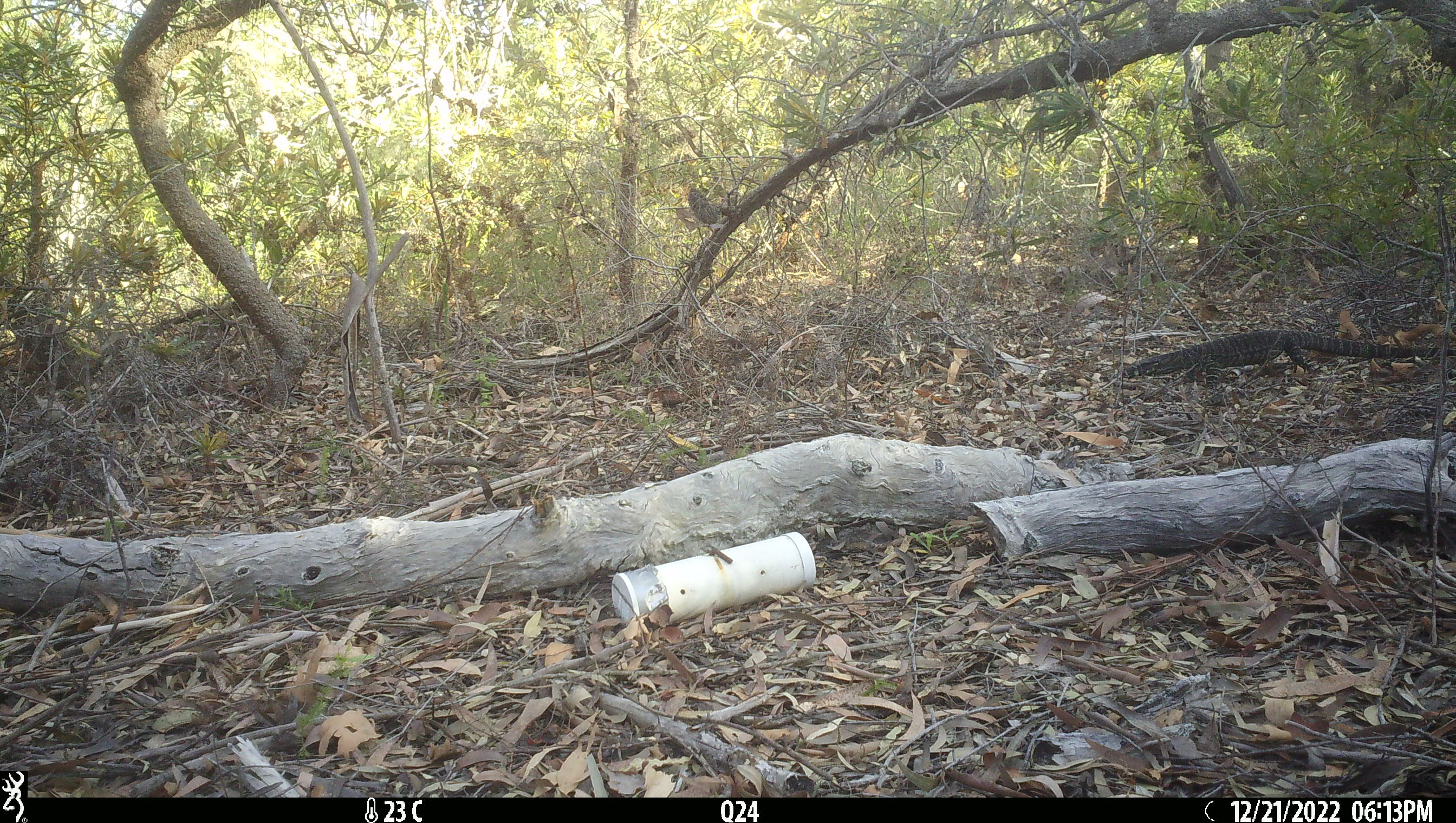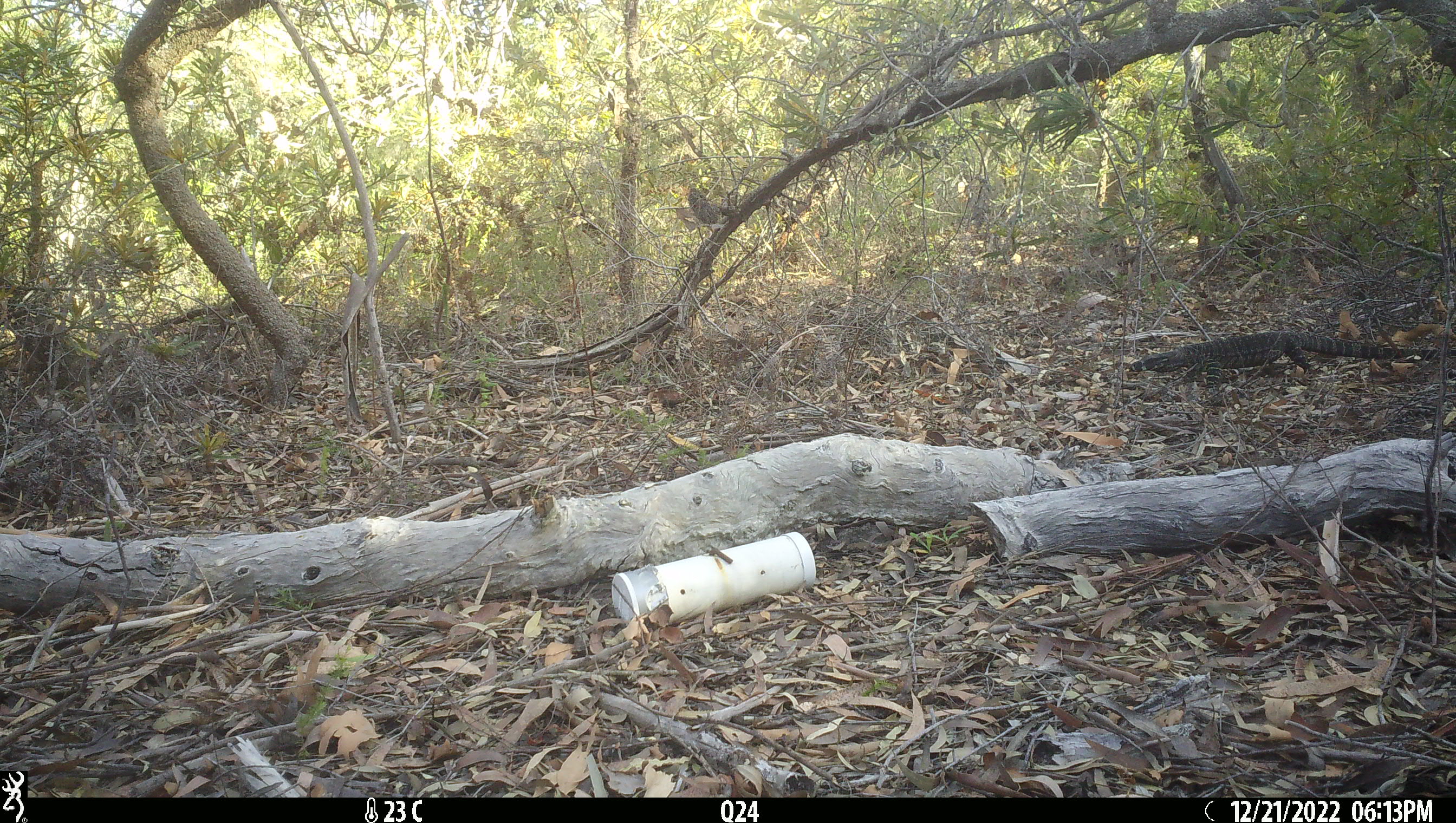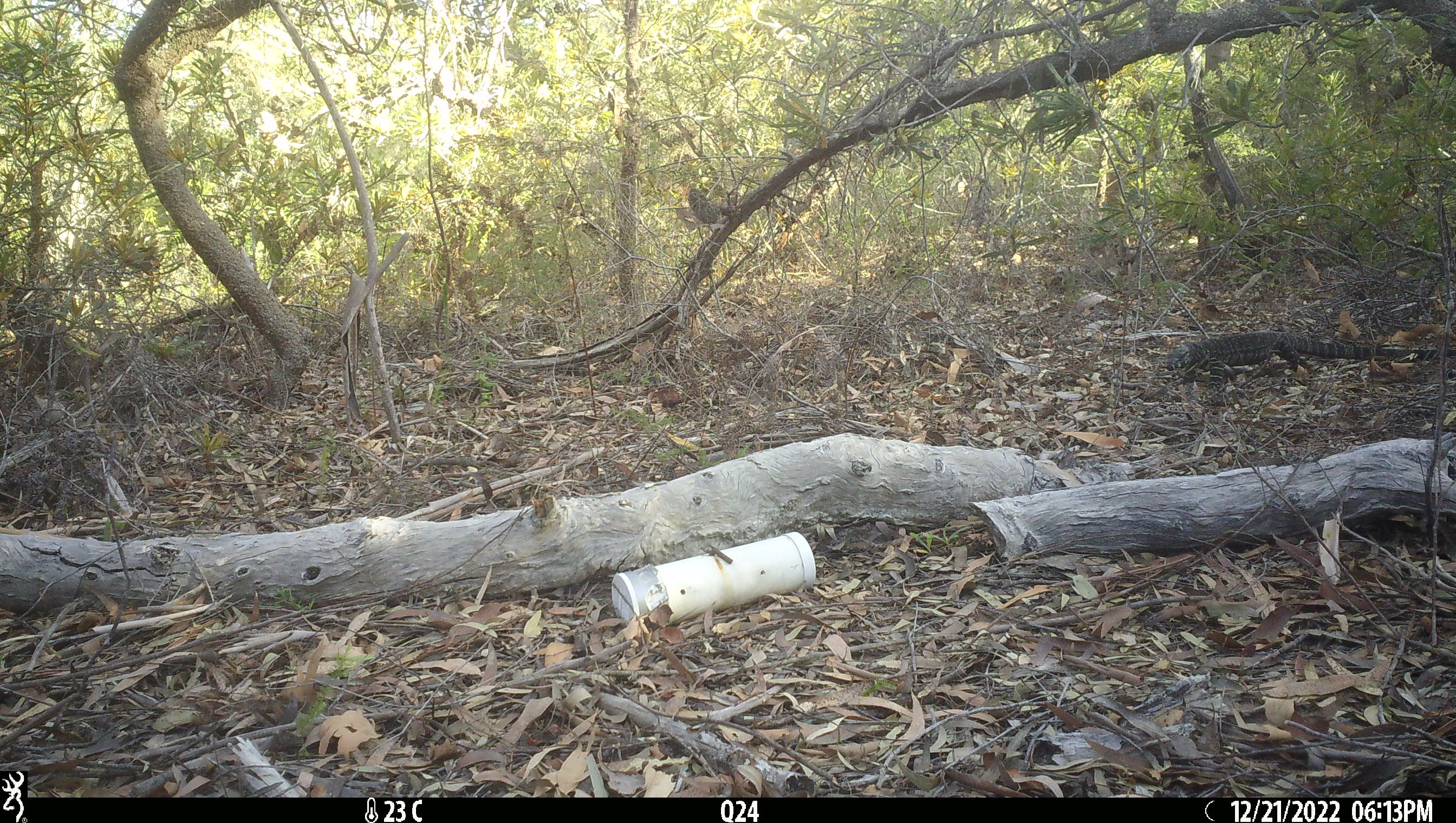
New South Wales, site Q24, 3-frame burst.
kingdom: Animalia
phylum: Chordata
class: Reptilia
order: Squamata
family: Varanidae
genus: Varanus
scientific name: Varanus varius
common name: lace monitor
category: goanna